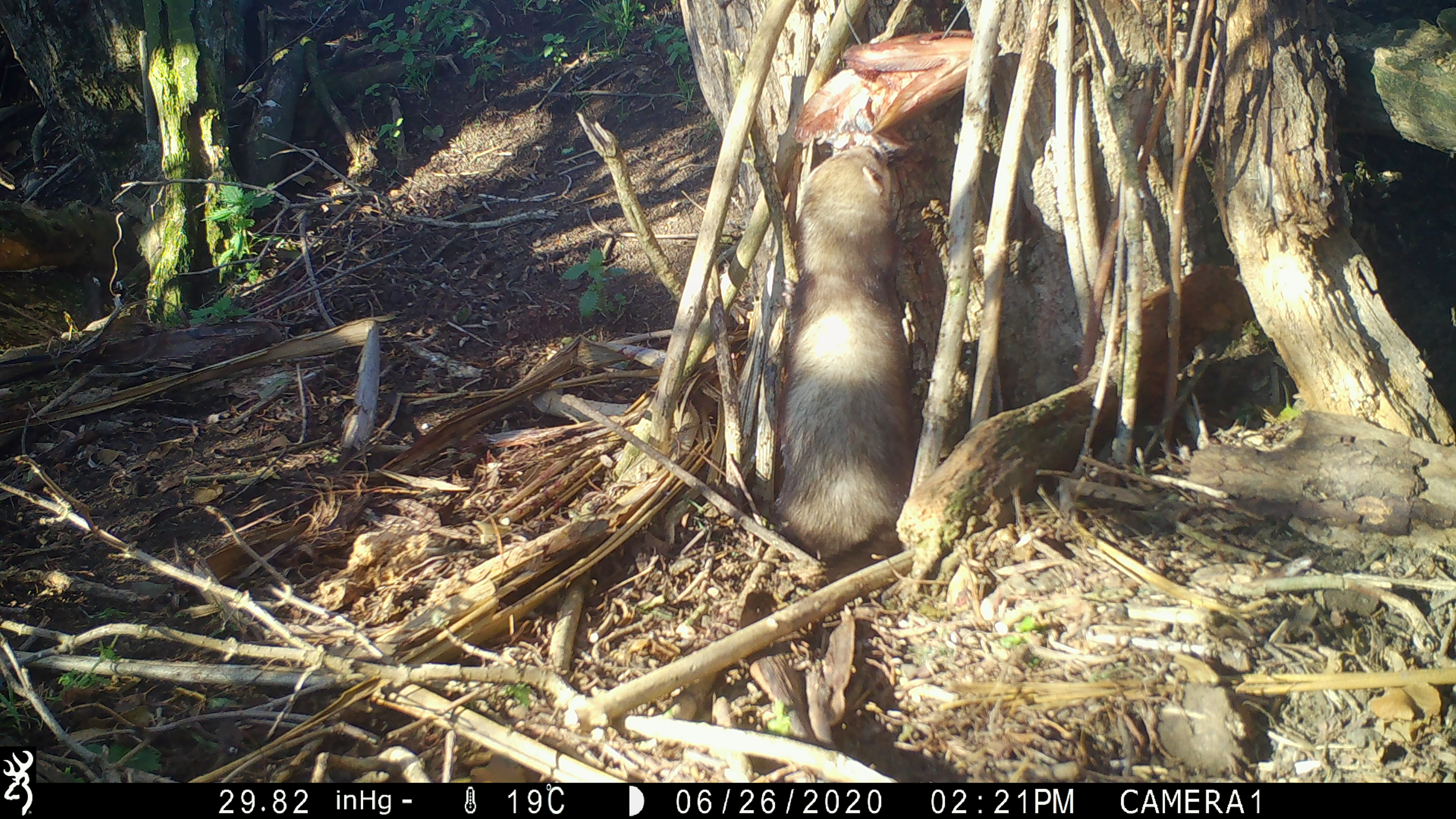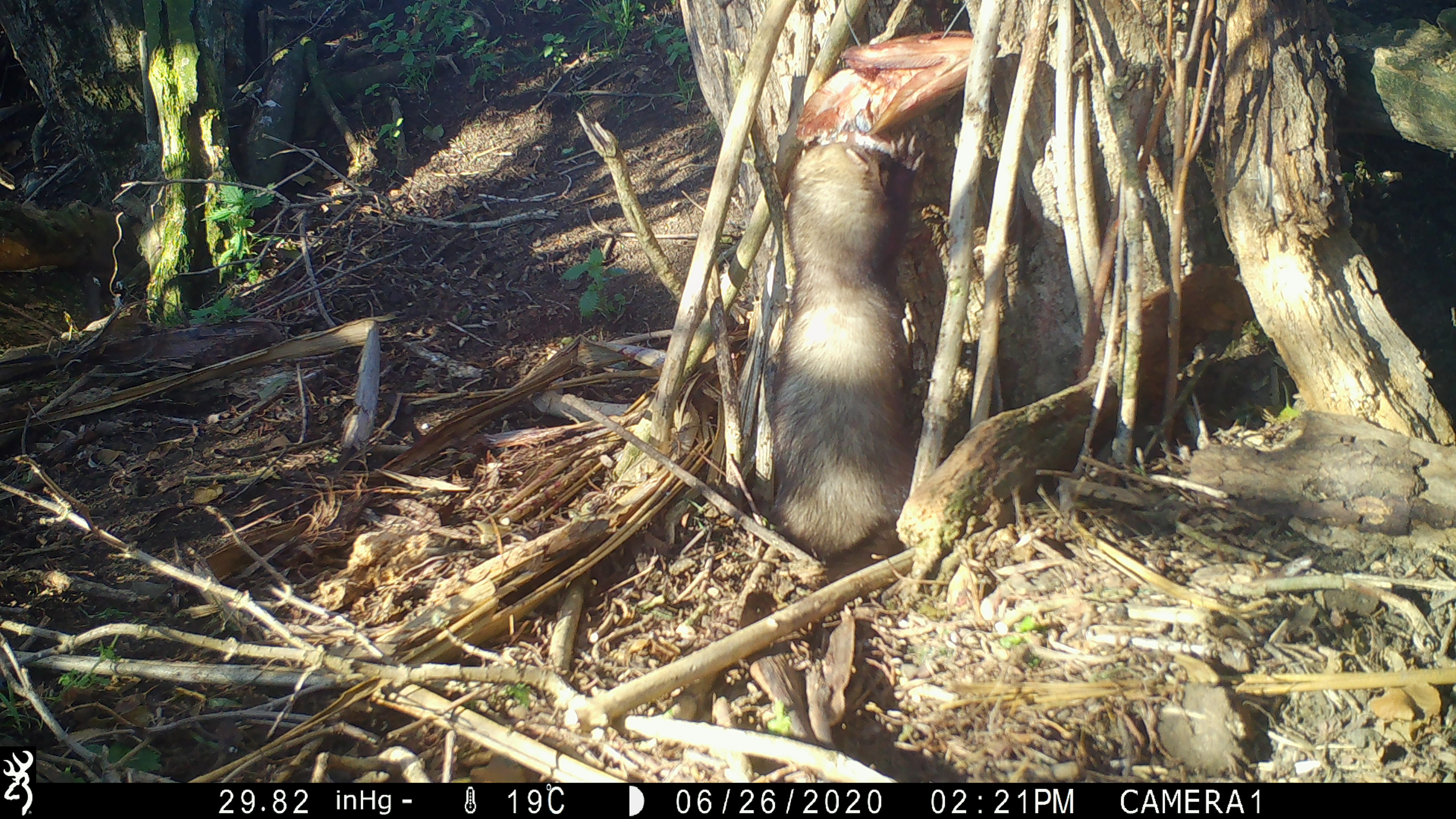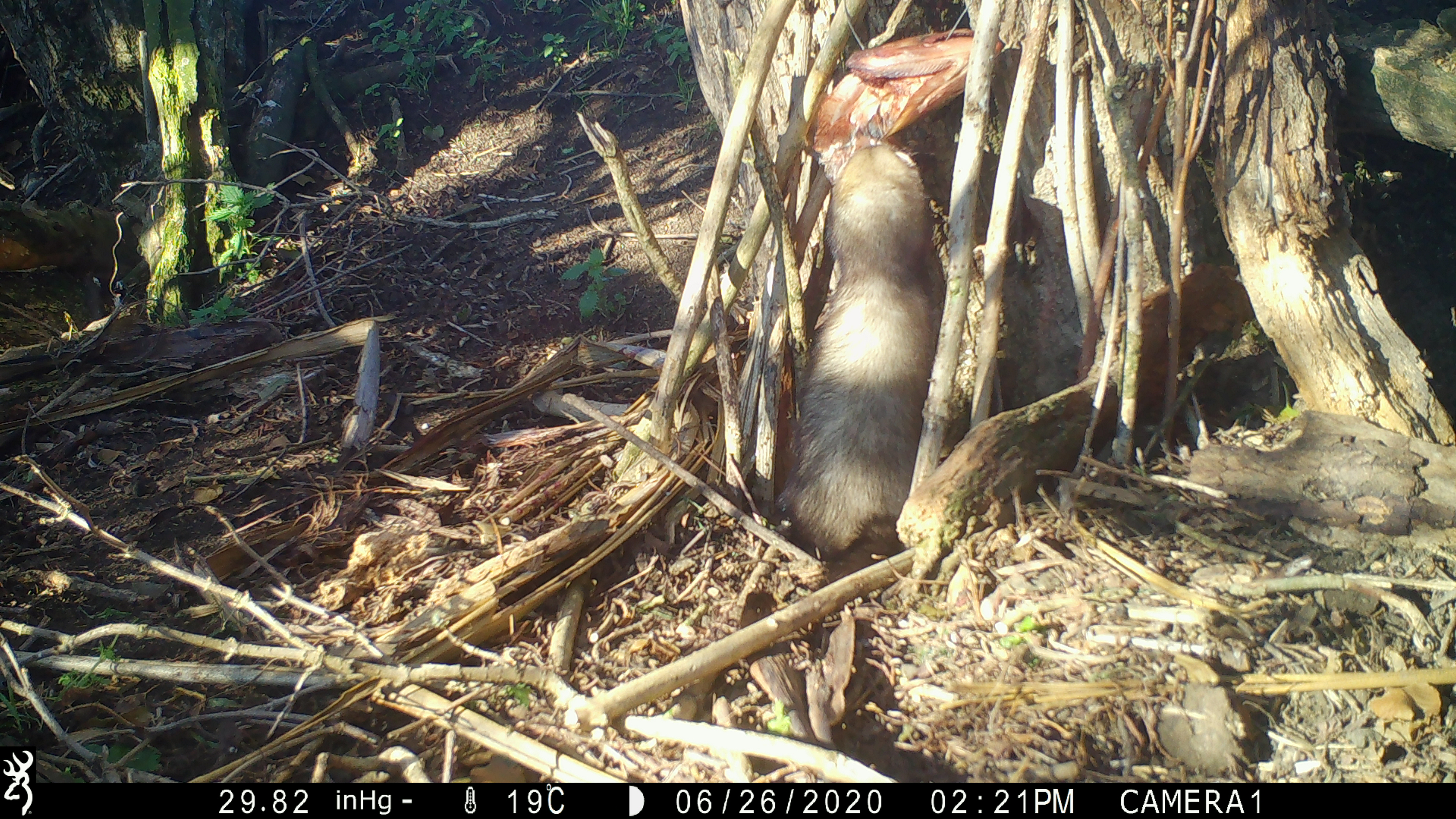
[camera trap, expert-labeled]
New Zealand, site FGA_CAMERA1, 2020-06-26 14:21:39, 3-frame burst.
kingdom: Animalia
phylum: Chordata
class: Mammalia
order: Carnivora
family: Mustelidae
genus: Mustela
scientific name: Mustela furo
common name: ferret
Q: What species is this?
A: Ferret (Mustela furo).